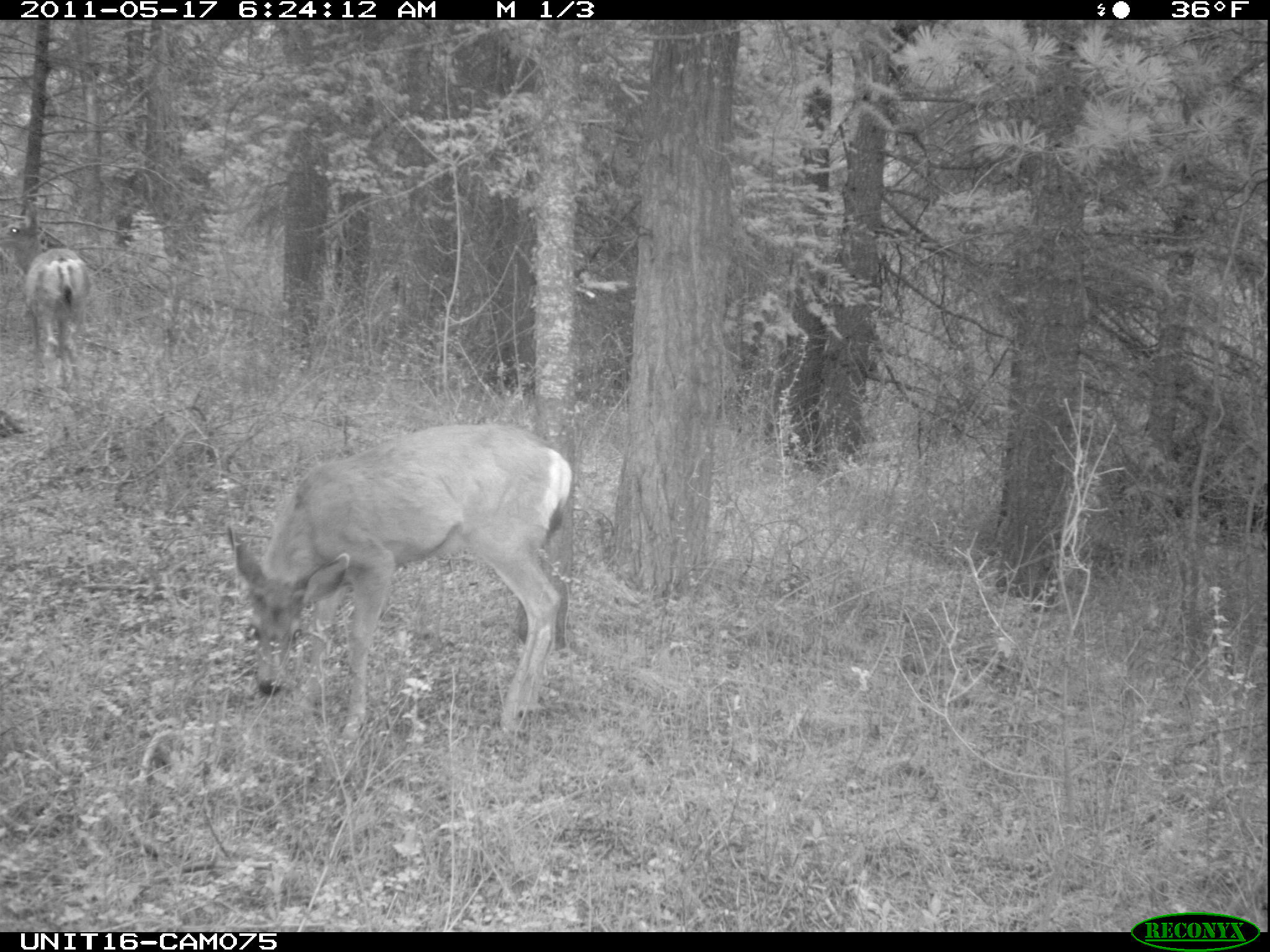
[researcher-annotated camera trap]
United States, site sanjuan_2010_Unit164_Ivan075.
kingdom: Animalia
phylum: Chordata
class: Mammalia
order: Artiodactyla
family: Cervidae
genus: Odocoileus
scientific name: Odocoileus hemionus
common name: mule deer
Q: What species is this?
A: Odocoileus hemionus (mule deer).